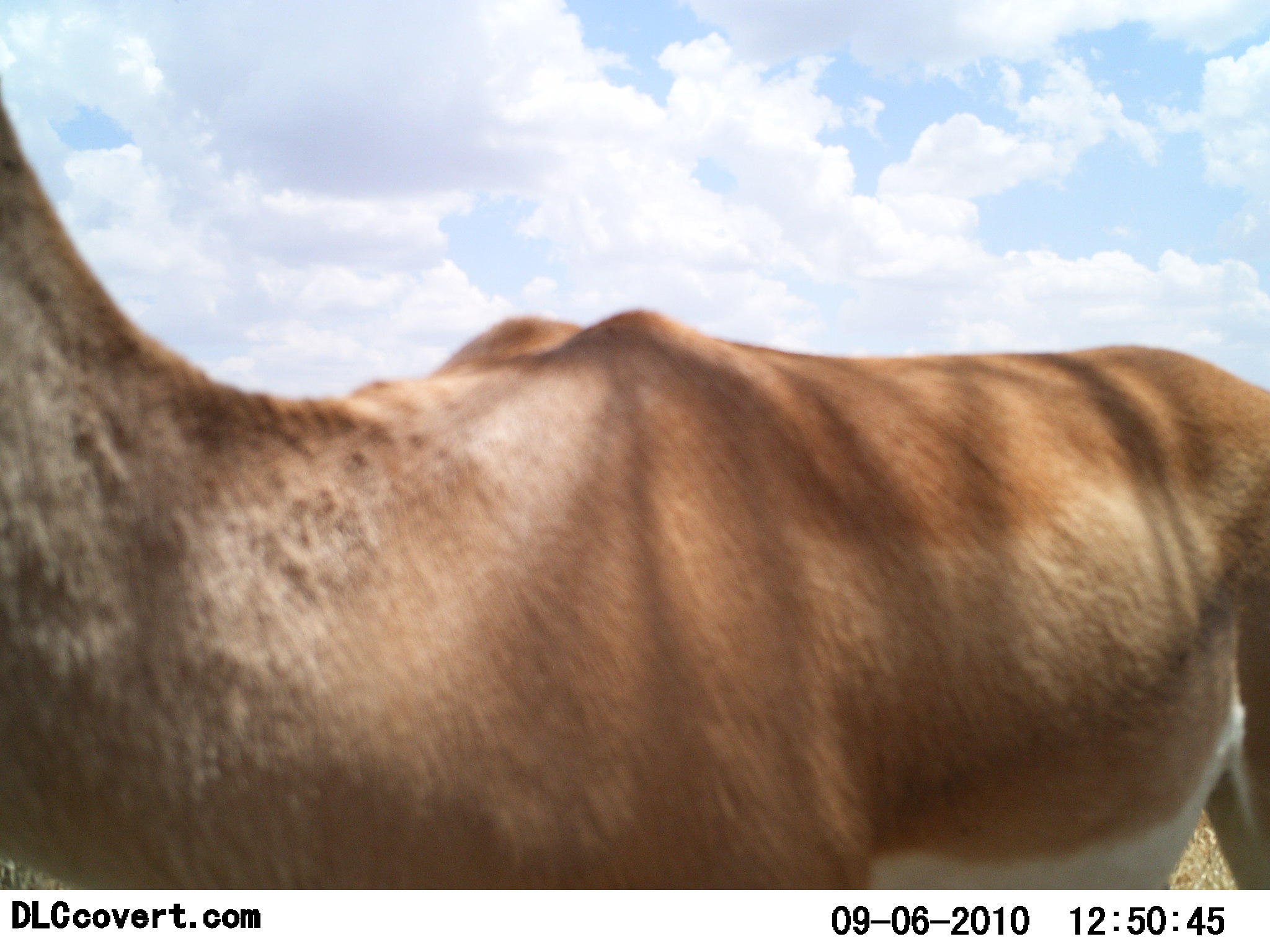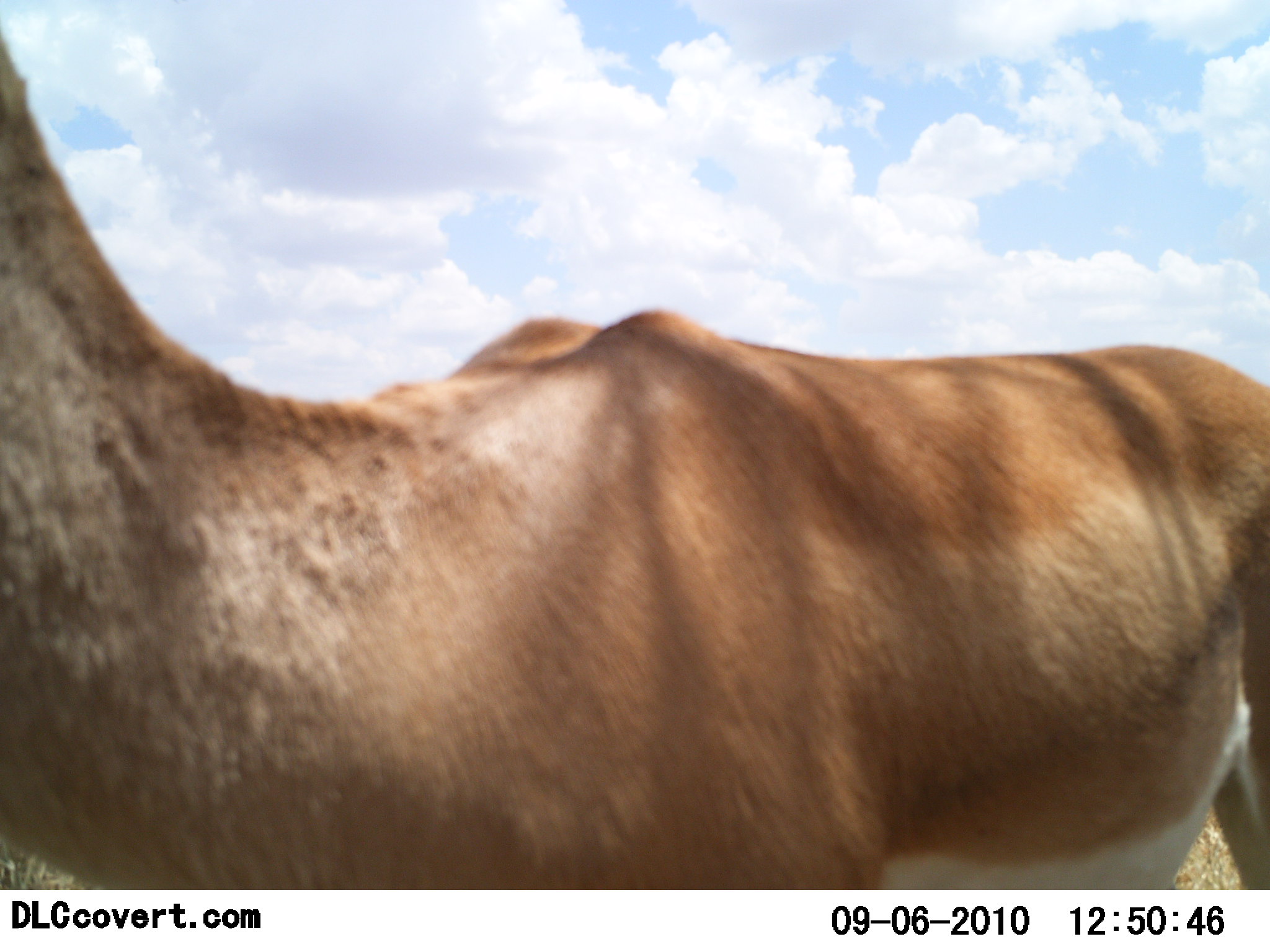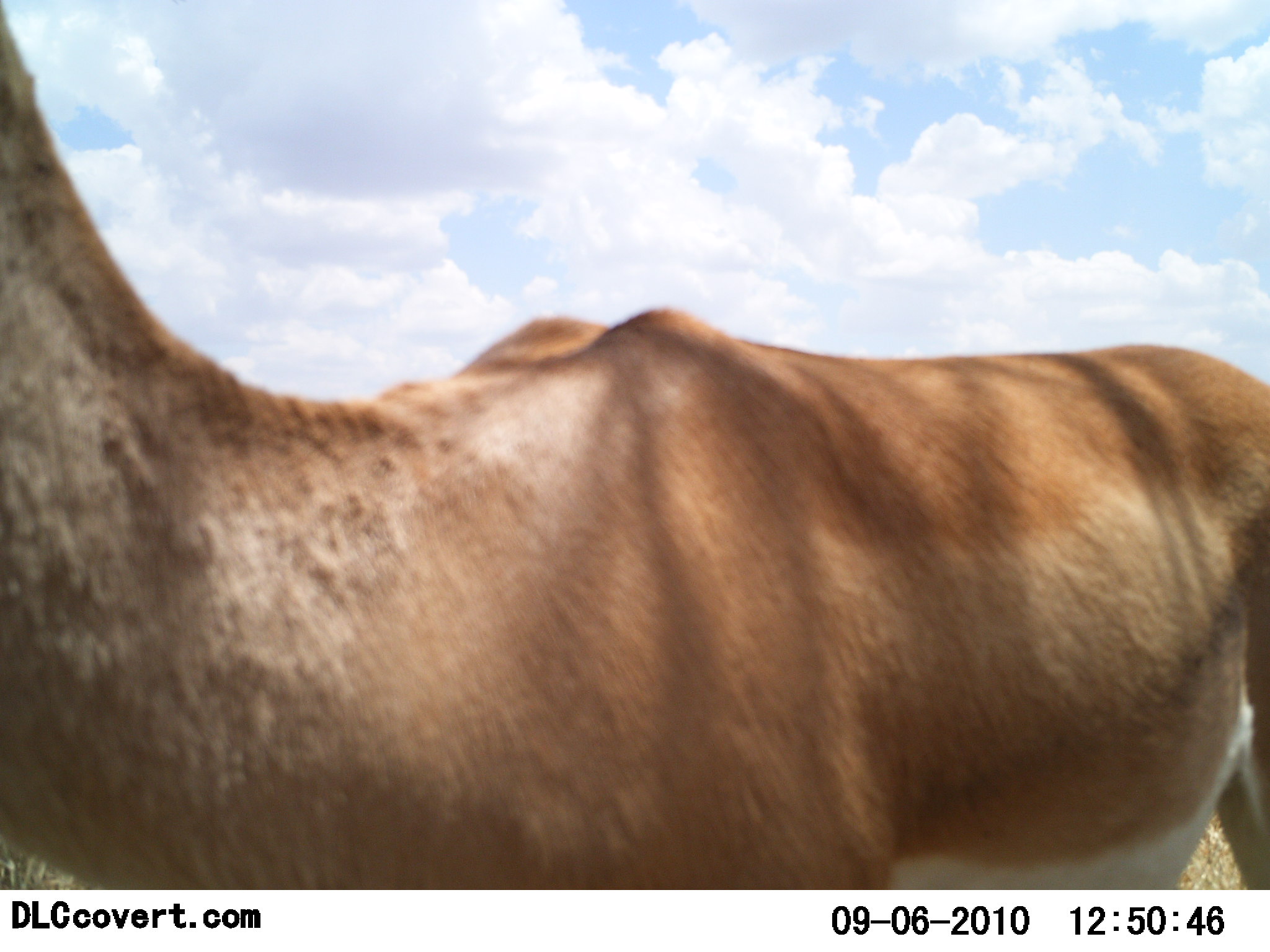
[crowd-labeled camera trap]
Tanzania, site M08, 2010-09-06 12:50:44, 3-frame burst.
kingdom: Animalia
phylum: Chordata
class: Mammalia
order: Artiodactyla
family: Bovidae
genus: Nanger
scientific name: Nanger granti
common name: grant's gazelle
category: gazellegrants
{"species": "gazellegrants (grant's gazelle) (Nanger granti)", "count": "1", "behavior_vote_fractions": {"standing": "100%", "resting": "0%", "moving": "0%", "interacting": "0%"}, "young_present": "0%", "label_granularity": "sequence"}